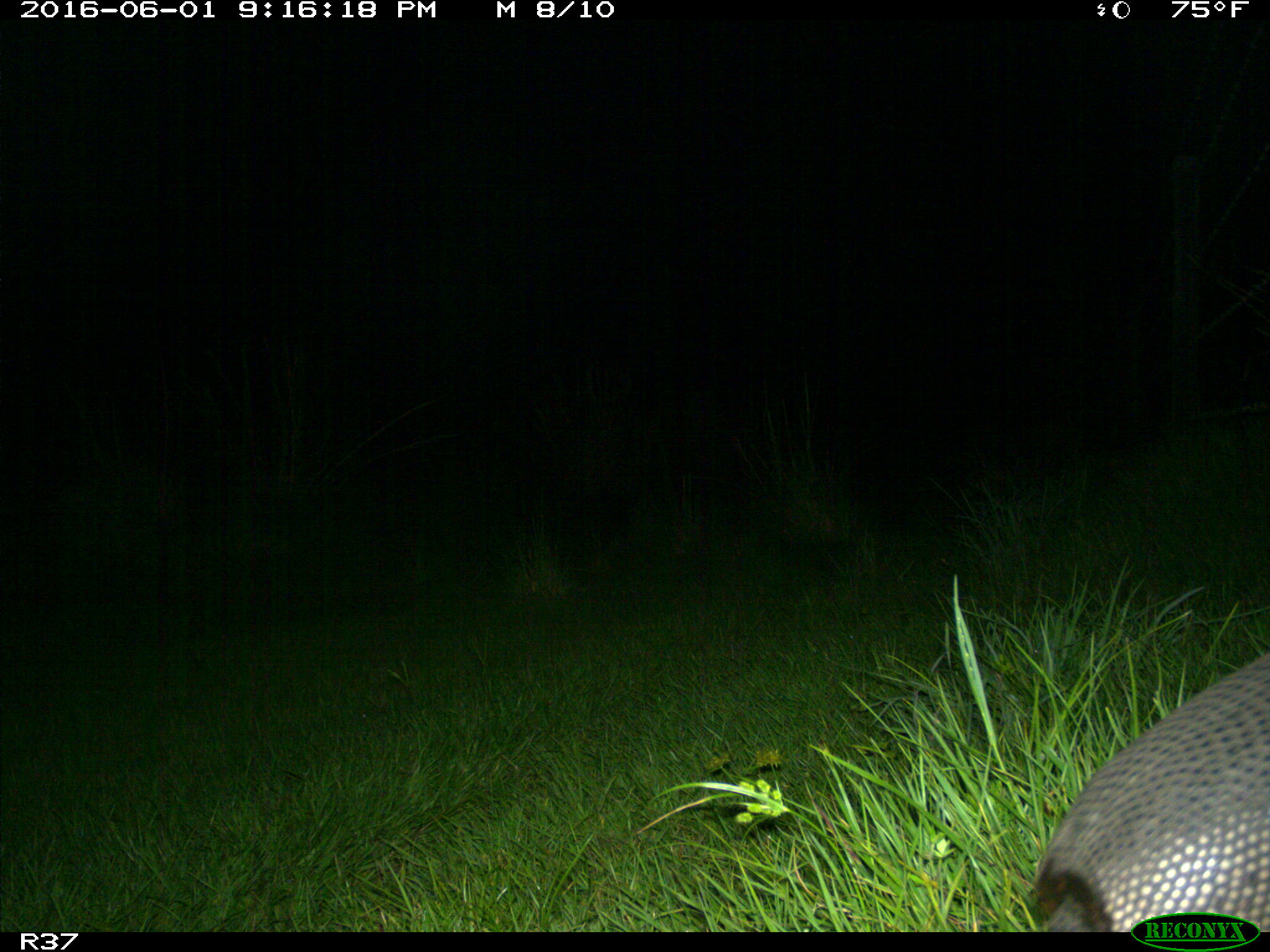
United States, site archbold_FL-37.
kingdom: Animalia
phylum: Chordata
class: Mammalia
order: Cingulata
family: Dasypodidae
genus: Dasypus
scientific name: Dasypus novemcinctus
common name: nine-banded armadillo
Dasypus novemcinctus (nine-banded armadillo).